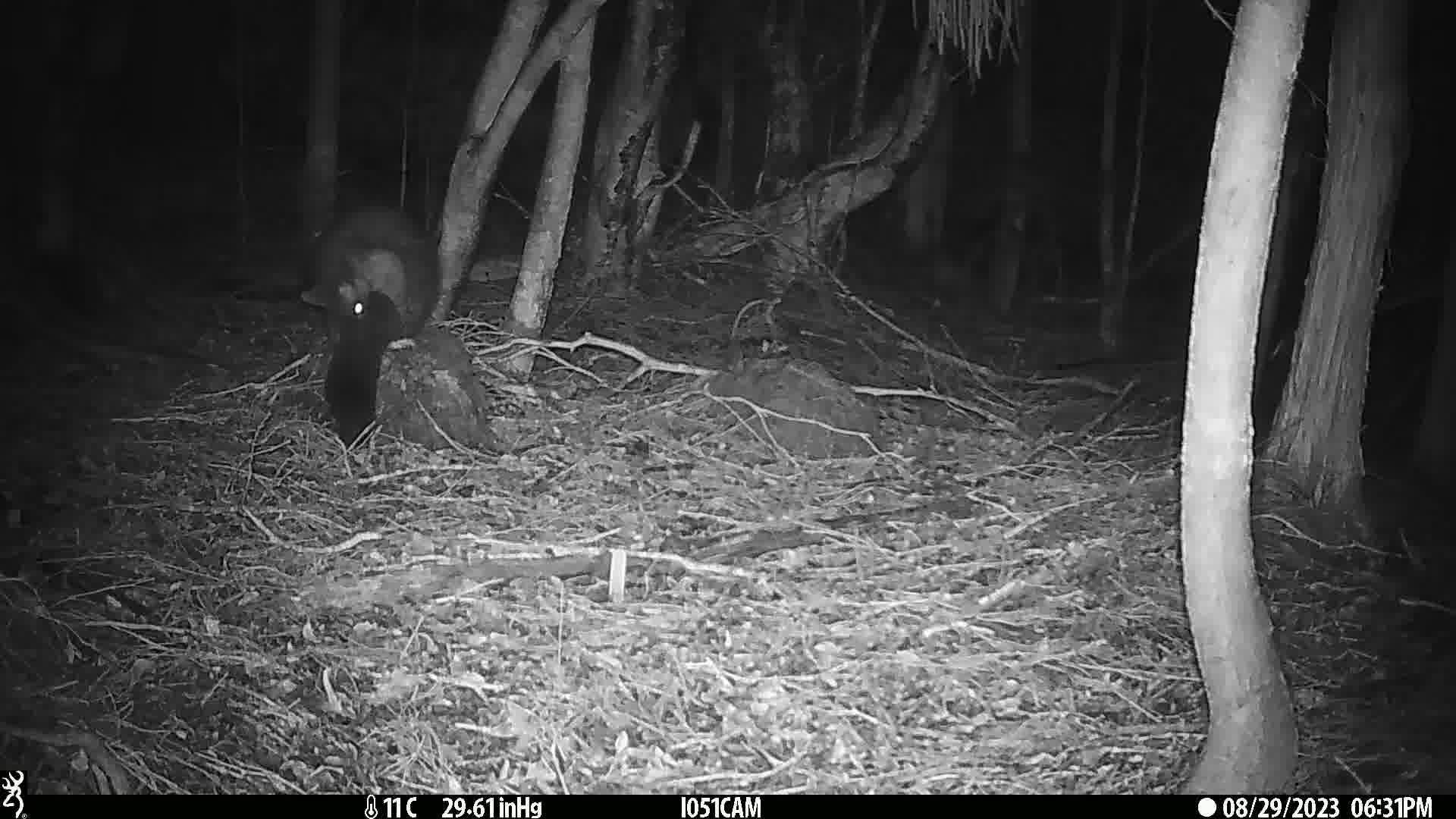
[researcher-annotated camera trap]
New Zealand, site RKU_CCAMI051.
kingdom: Animalia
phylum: Chordata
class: Mammalia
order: Diprotodontia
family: Phalangeridae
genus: Trichosurus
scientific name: Trichosurus vulpecula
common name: common brushtail possum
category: possum